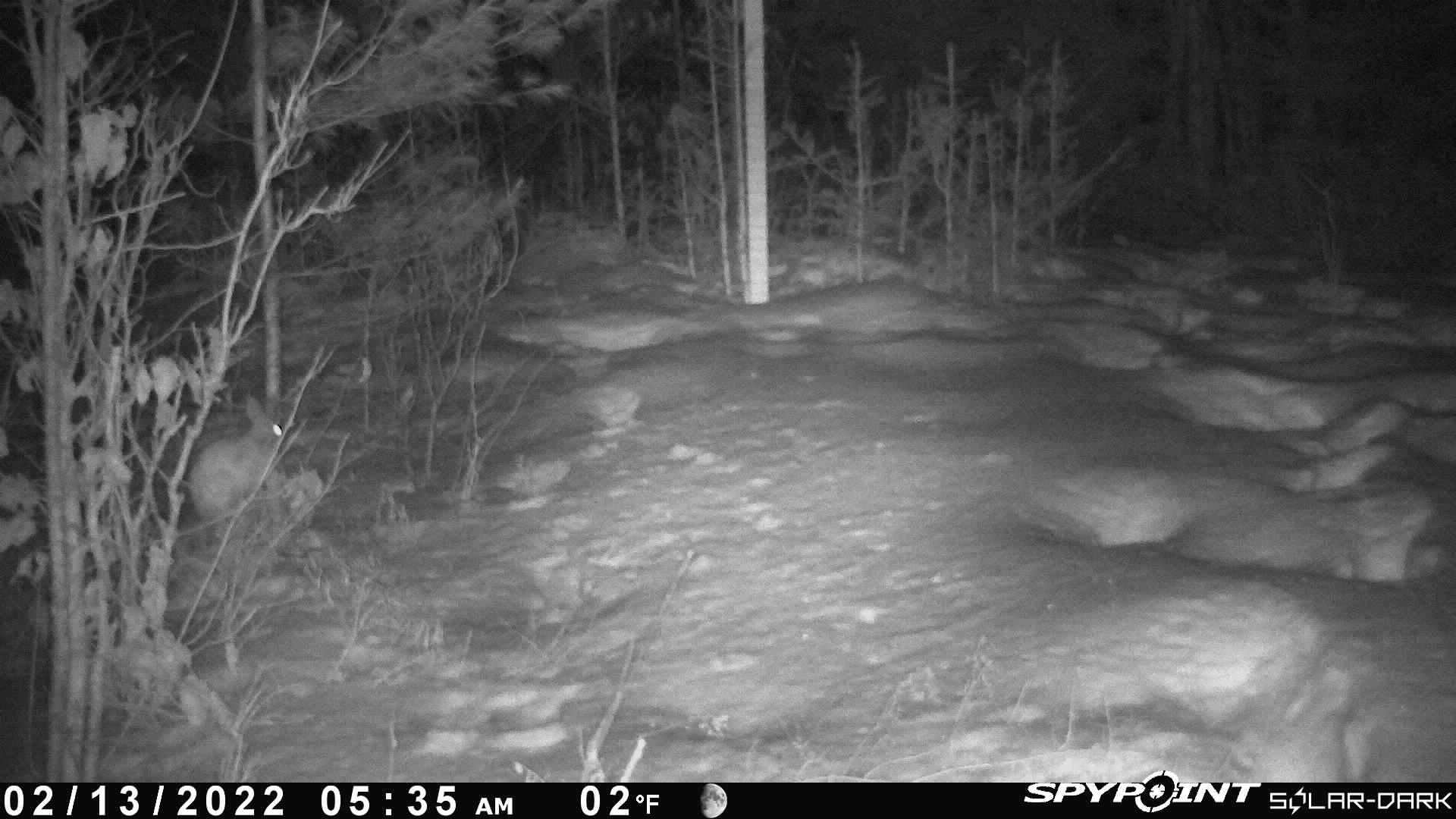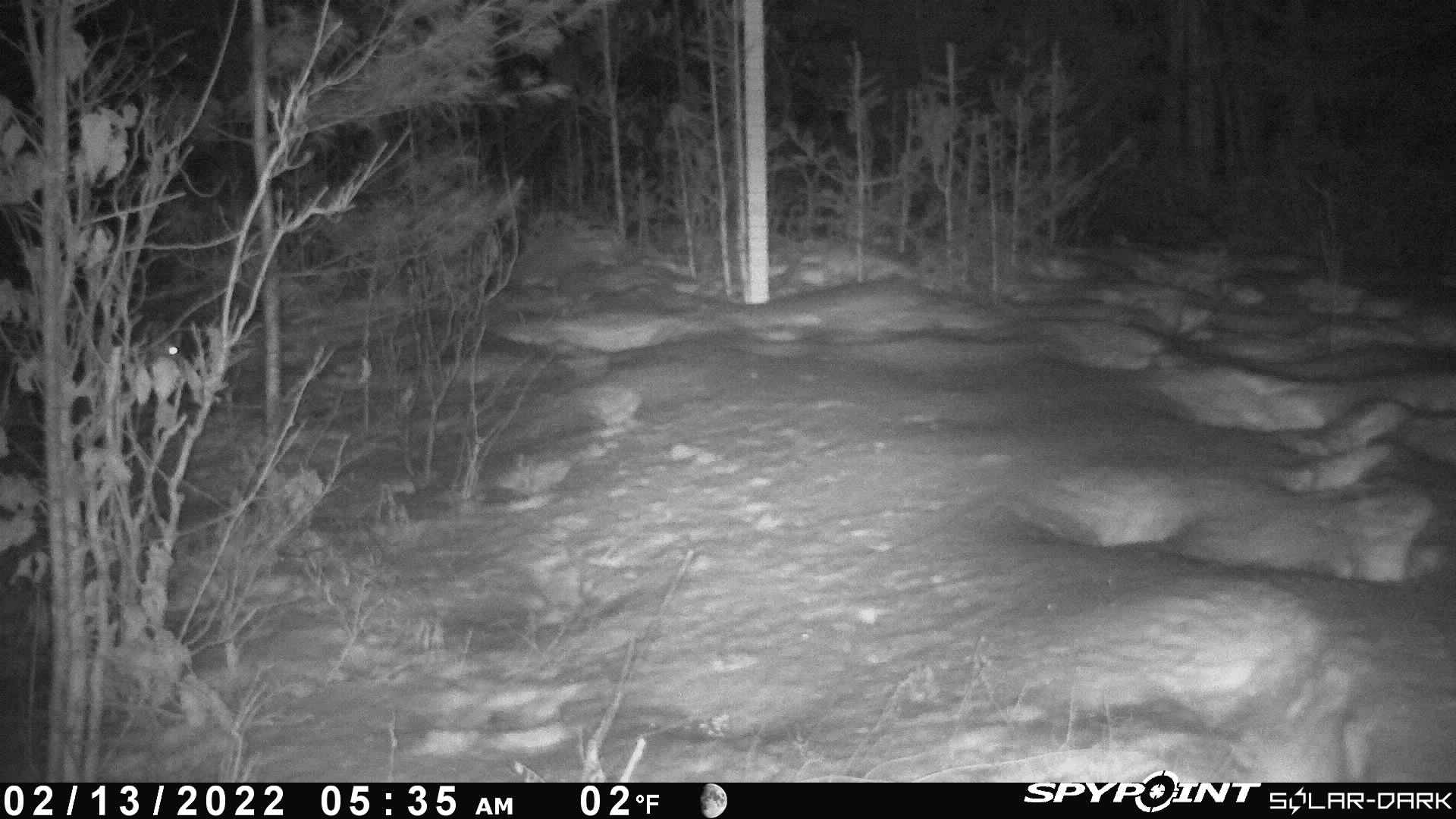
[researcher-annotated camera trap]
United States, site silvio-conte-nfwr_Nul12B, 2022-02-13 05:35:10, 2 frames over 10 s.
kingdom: Animalia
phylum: Chordata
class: Mammalia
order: Lagomorpha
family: Leporidae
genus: Lepus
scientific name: Lepus americanus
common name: snowshoe hare